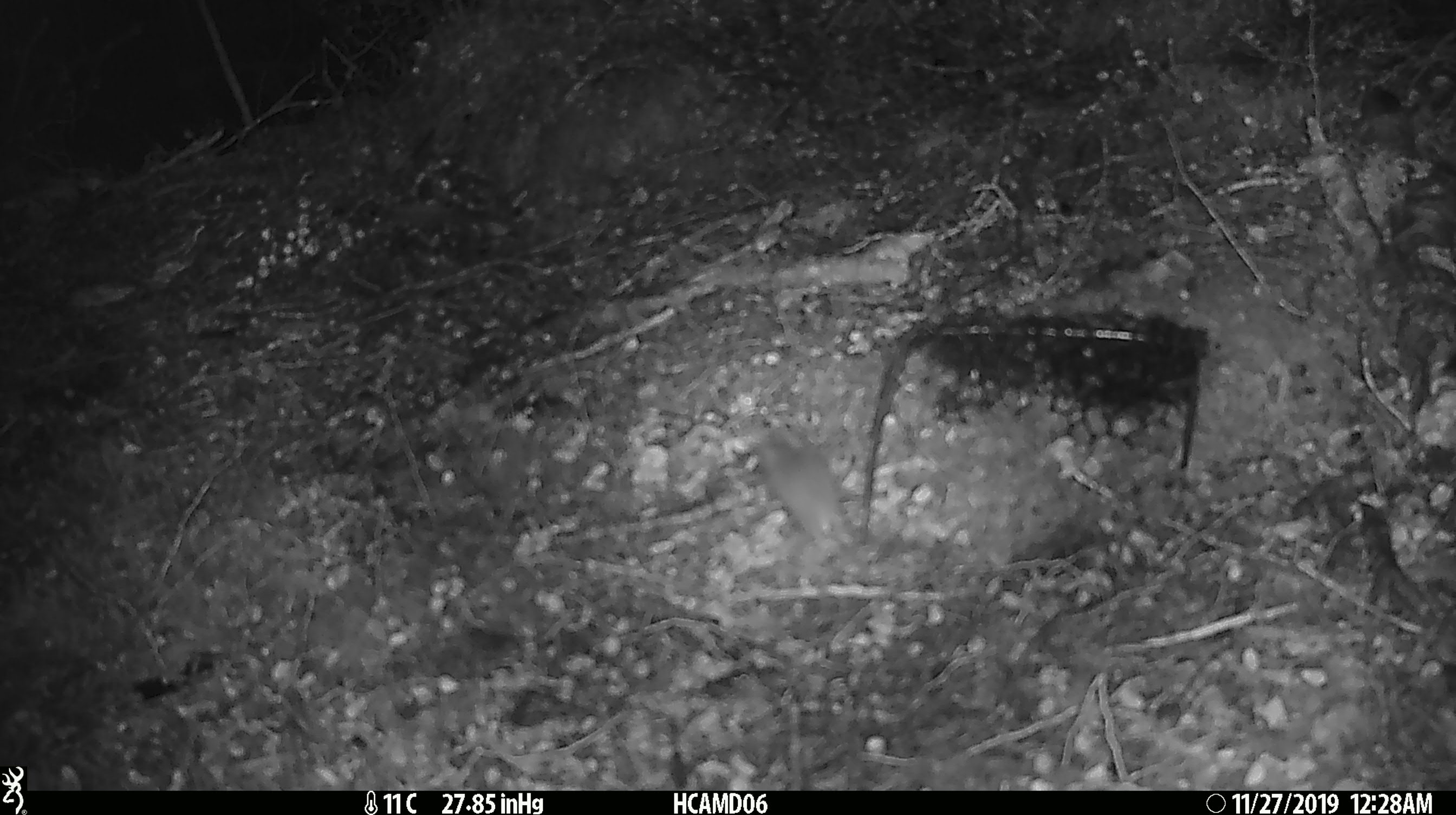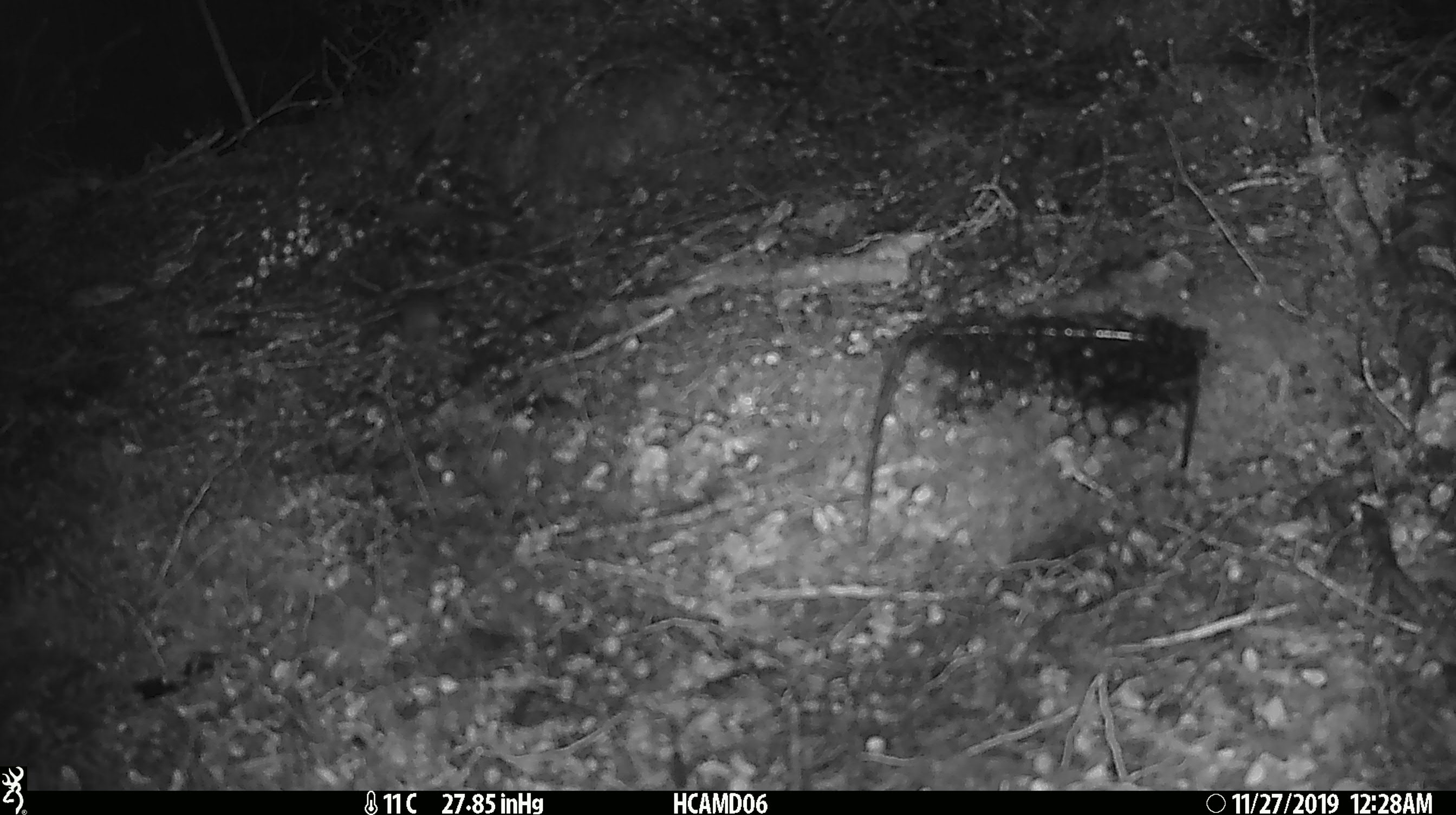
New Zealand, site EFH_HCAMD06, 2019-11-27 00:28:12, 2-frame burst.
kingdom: Animalia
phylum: Chordata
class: Mammalia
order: Rodentia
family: Muridae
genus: Mus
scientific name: Mus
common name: mouse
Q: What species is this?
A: Mouse (Mus).